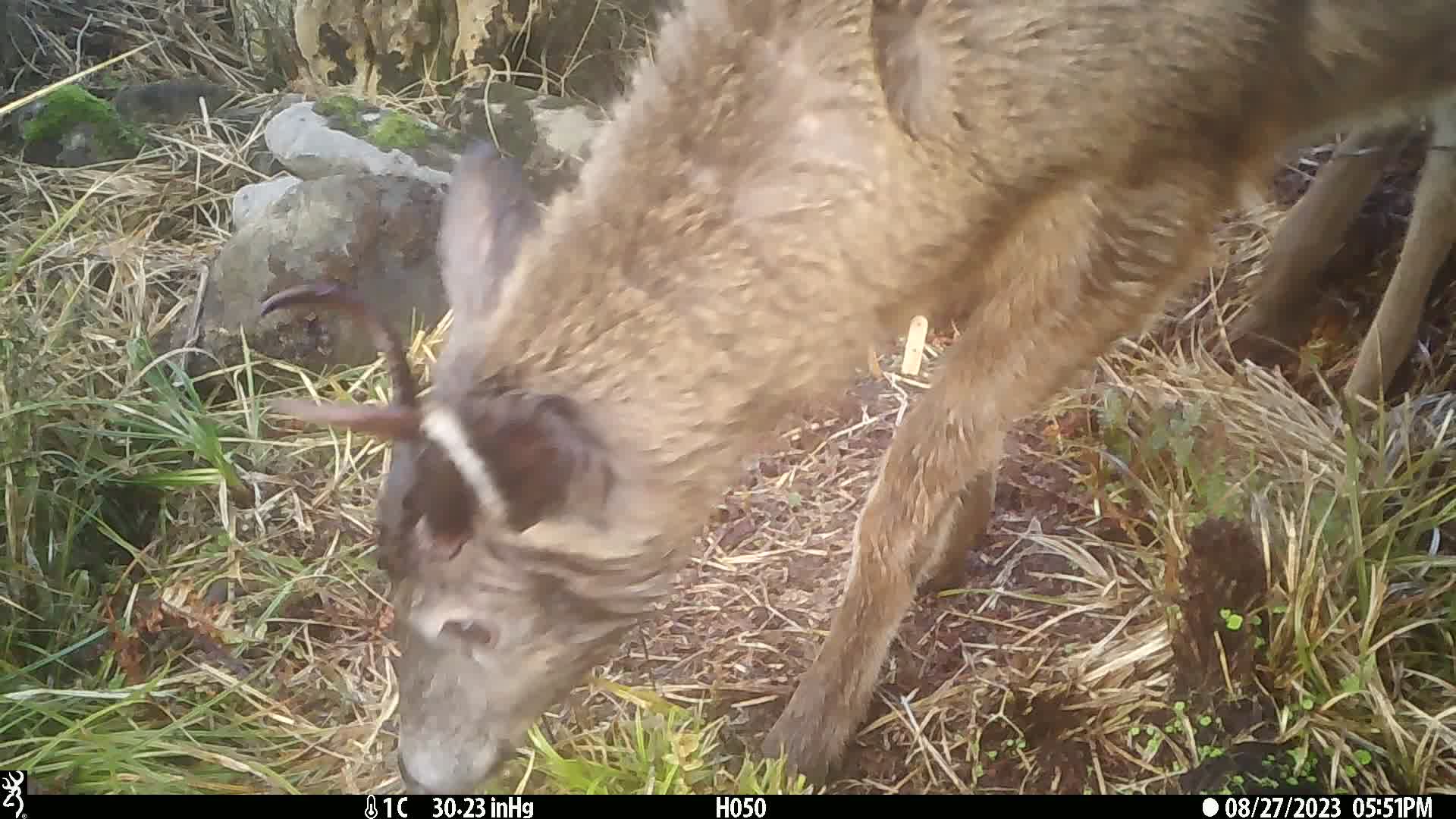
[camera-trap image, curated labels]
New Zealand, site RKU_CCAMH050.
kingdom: Animalia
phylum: Chordata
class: Mammalia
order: Artiodactyla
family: Cervidae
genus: Odocoileus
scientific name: Odocoileus virginianus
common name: white-tailed deer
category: white tailed deer